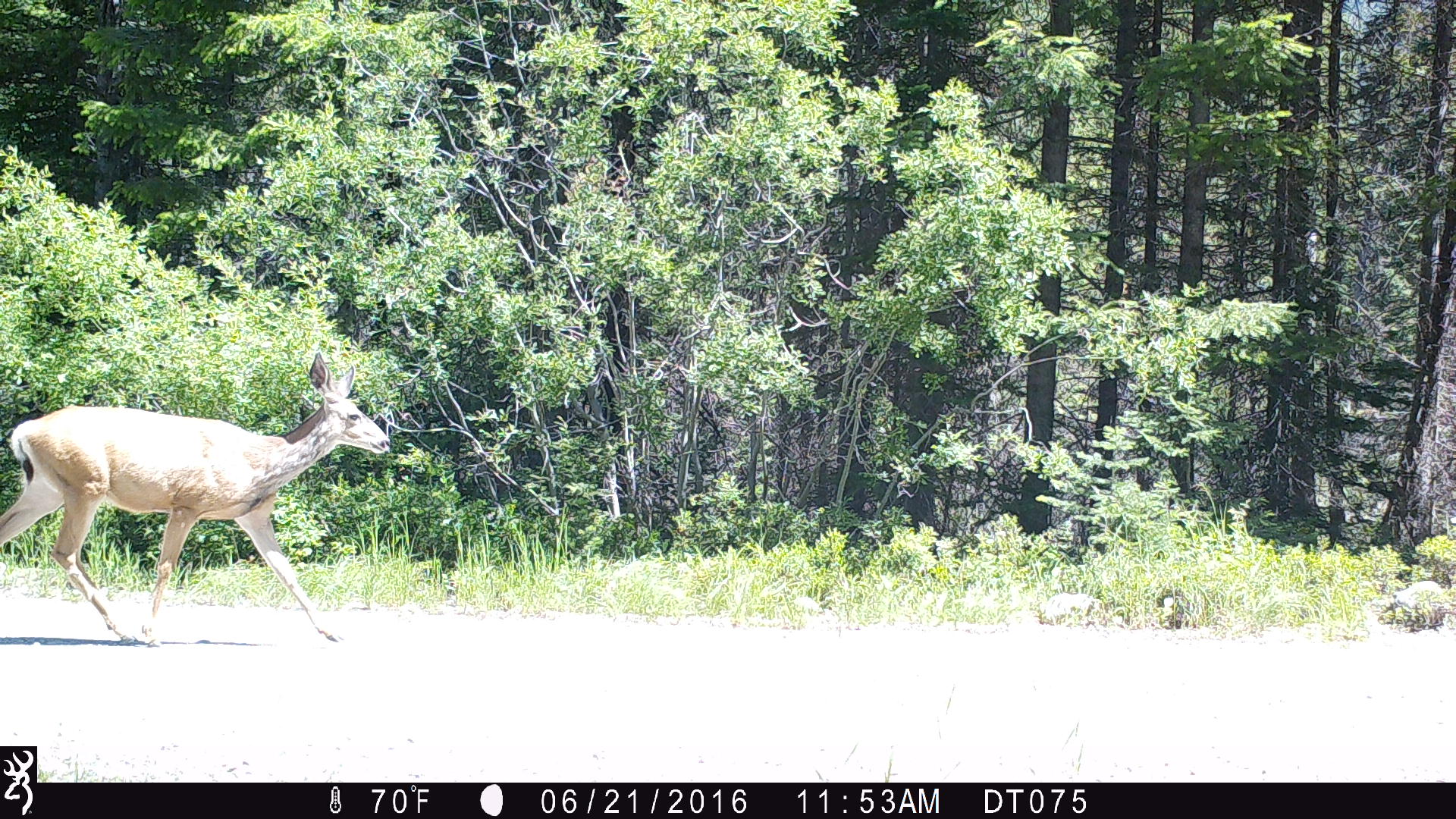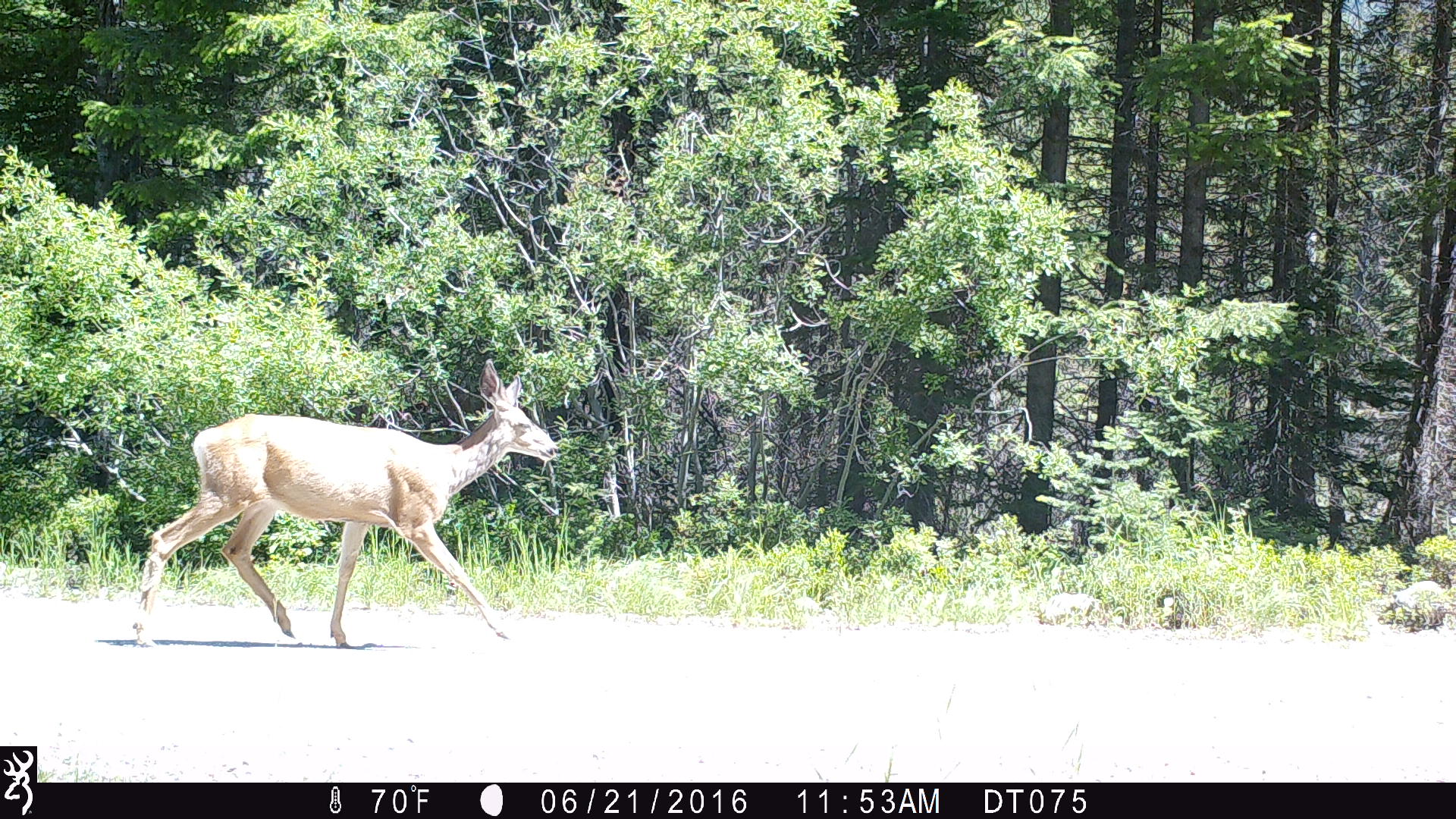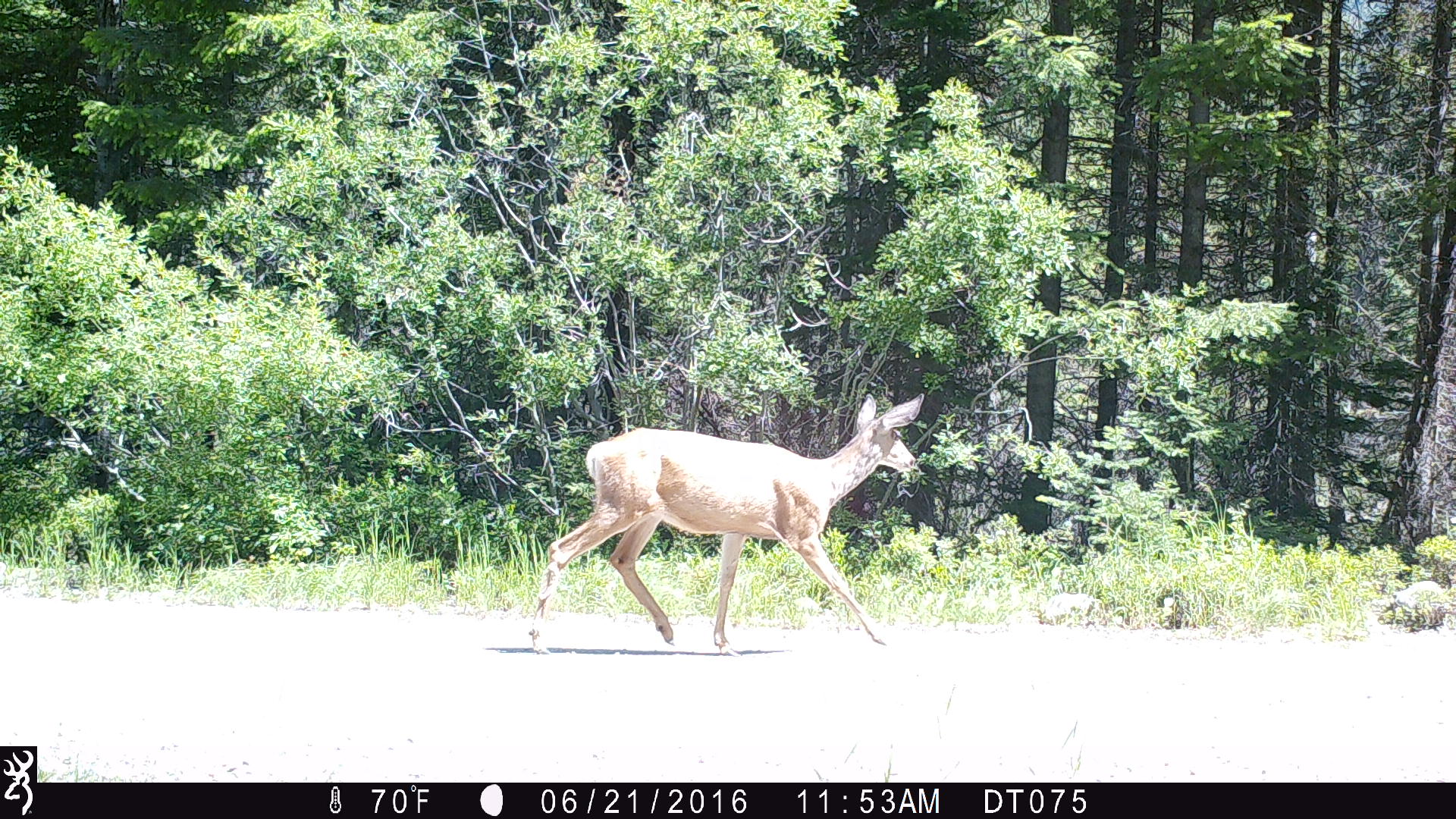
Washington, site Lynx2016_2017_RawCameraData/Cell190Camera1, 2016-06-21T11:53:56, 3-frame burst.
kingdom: Animalia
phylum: Chordata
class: Mammalia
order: Artiodactyla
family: Cervidae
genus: Odocoileus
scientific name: Odocoileus hemionus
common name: mule deer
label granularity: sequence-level